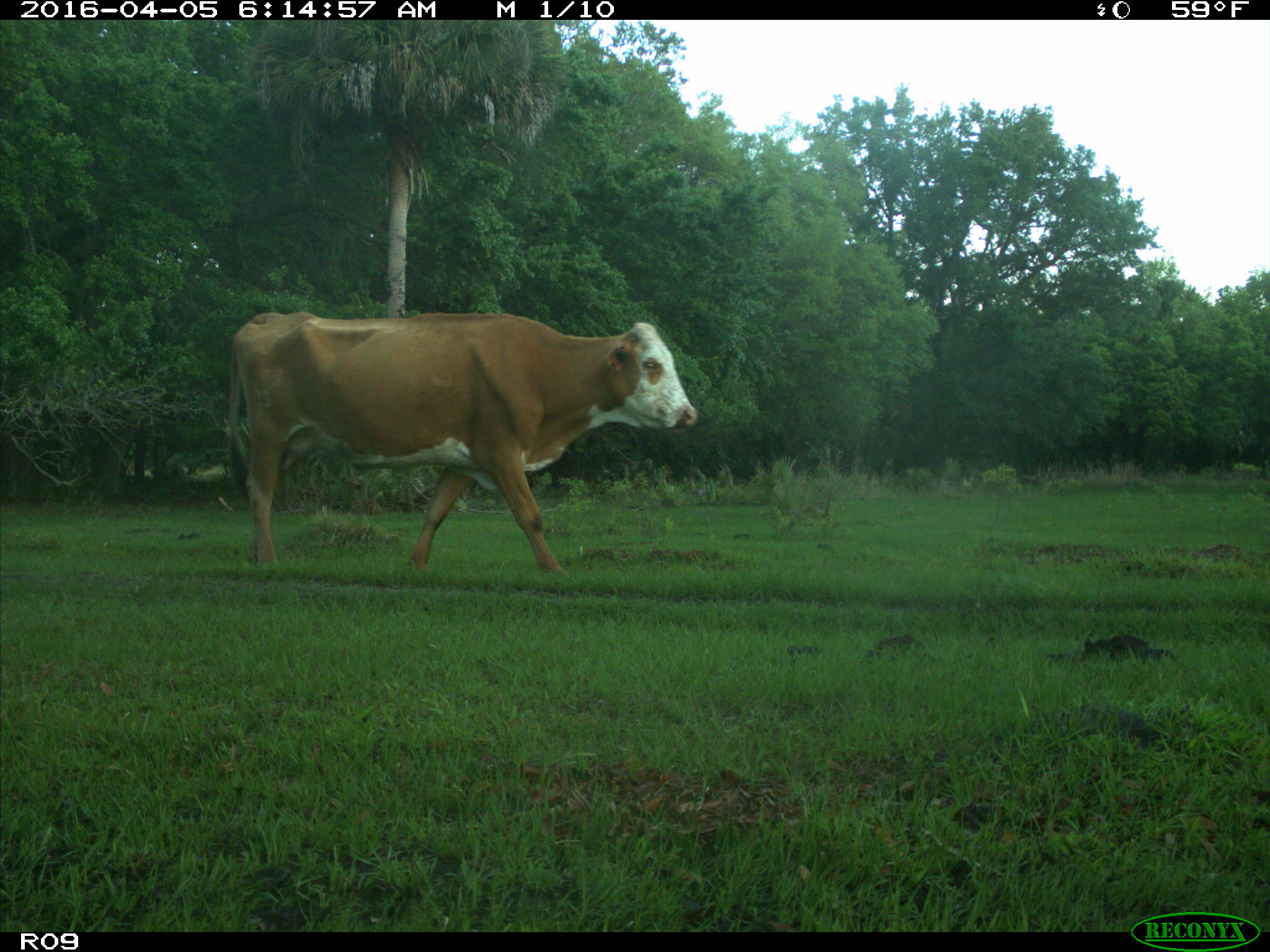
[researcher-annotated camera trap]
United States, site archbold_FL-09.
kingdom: Animalia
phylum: Chordata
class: Mammalia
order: Artiodactyla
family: Bovidae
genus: Bos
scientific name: Bos taurus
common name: domestic cow